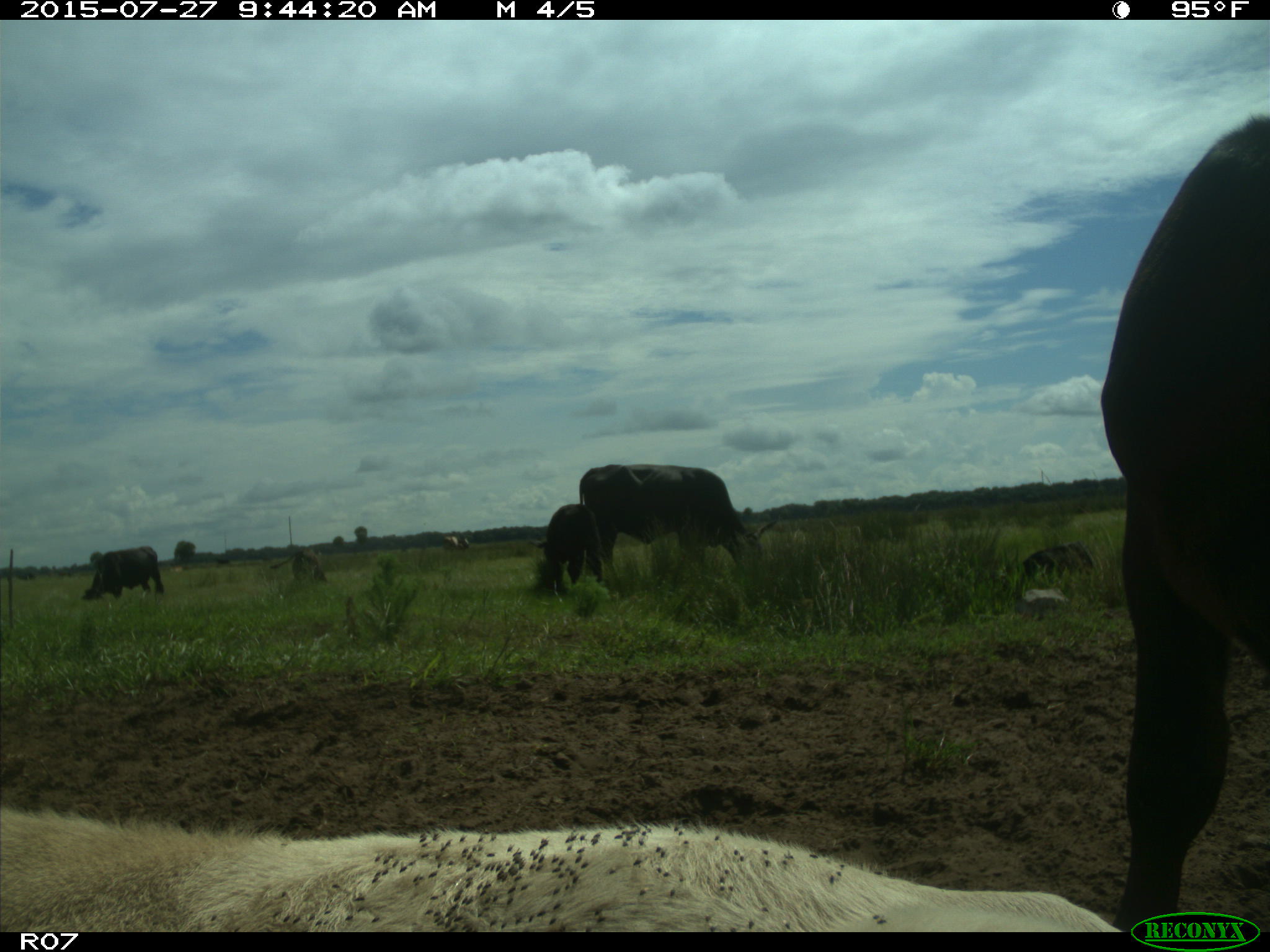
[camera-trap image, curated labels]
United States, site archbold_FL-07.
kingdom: Animalia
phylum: Chordata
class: Mammalia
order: Artiodactyla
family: Bovidae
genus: Bos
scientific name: Bos taurus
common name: domestic cow